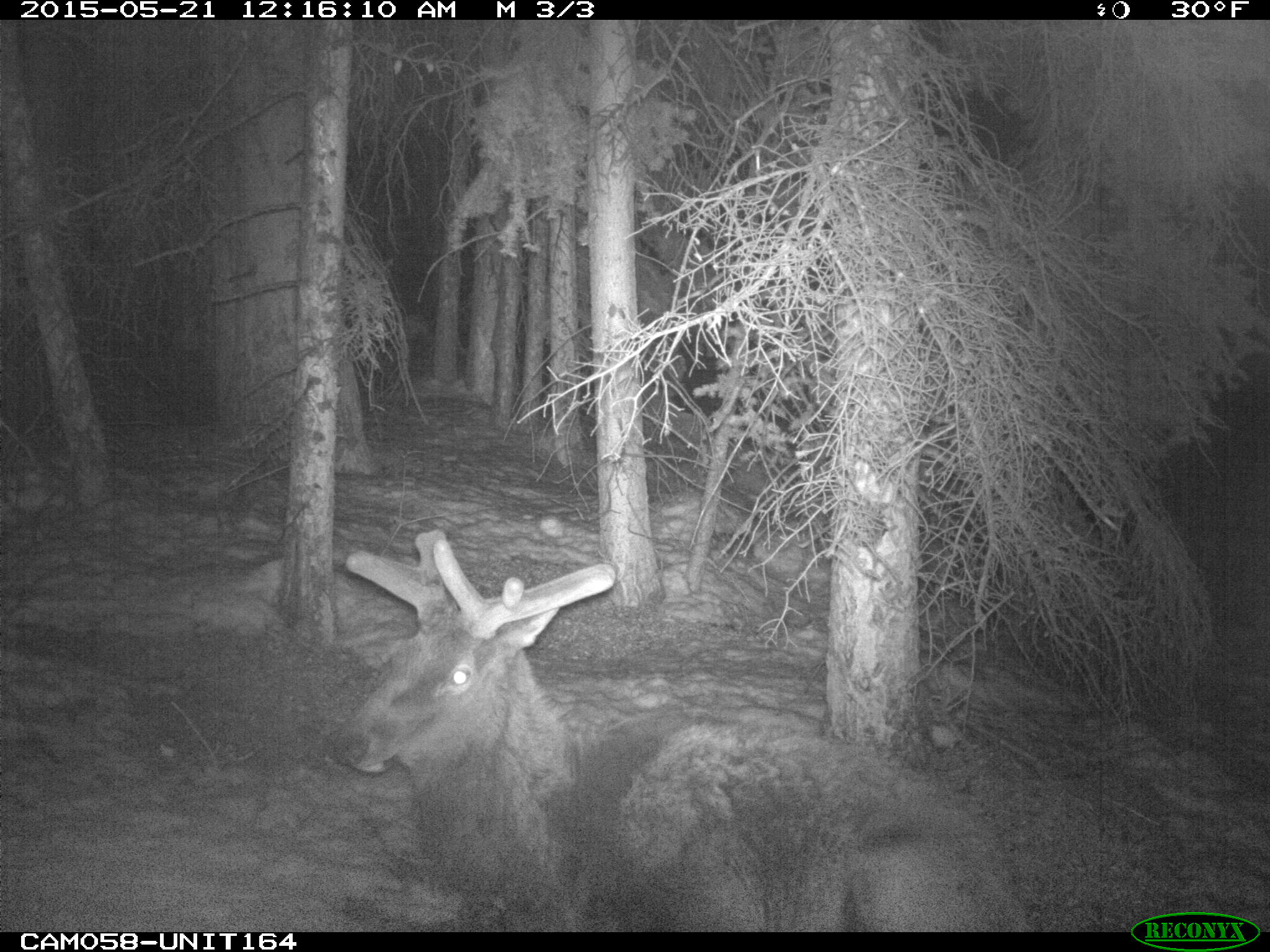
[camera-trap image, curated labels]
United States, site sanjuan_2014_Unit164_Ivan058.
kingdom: Animalia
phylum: Chordata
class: Mammalia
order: Artiodactyla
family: Cervidae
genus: Cervus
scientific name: Cervus elaphus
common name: red deer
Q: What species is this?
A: Cervus elaphus (red deer).